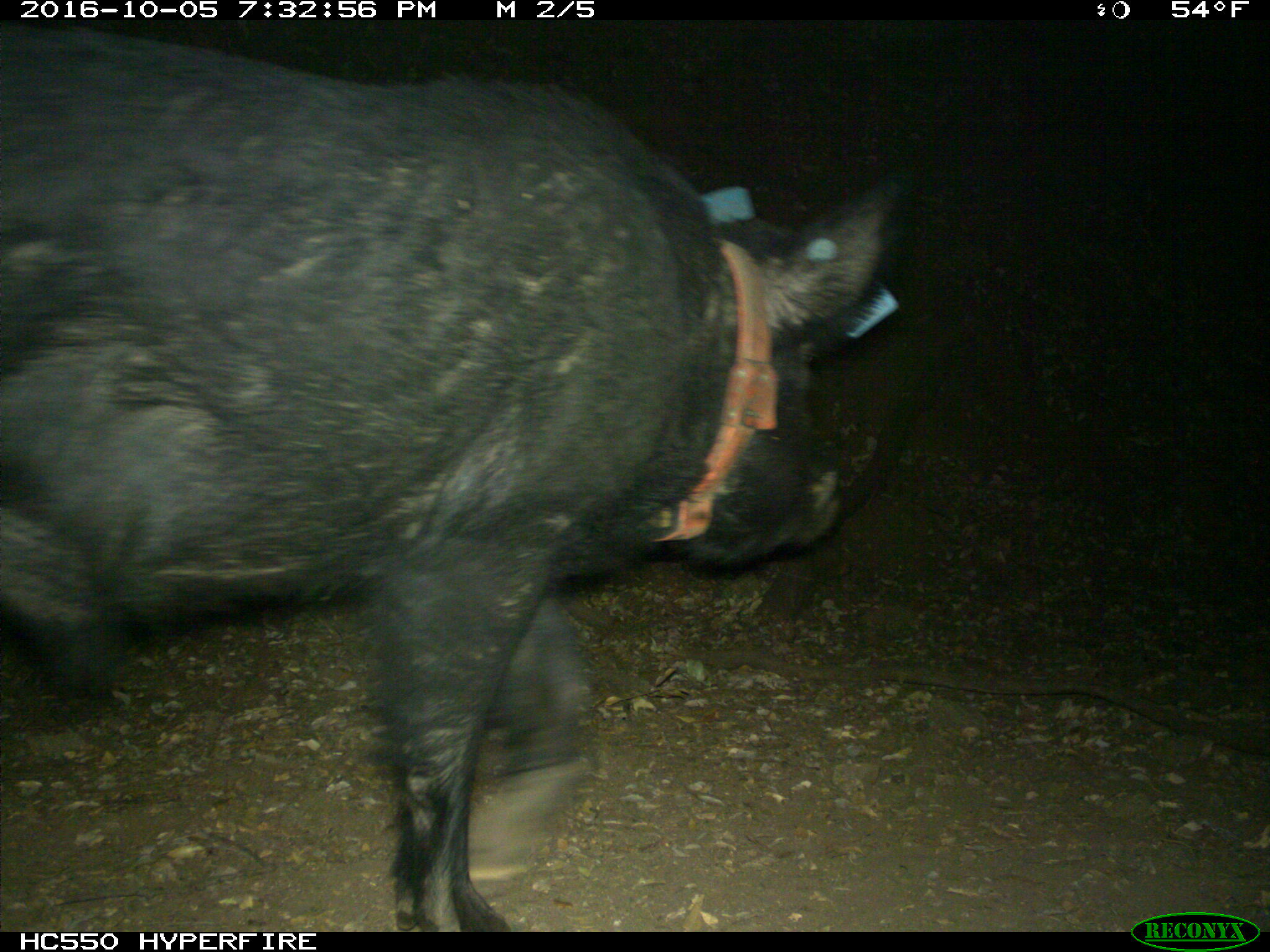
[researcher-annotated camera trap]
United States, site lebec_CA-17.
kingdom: Animalia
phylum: Chordata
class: Mammalia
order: Artiodactyla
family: Suidae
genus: Sus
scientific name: Sus scrofa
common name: wild boar